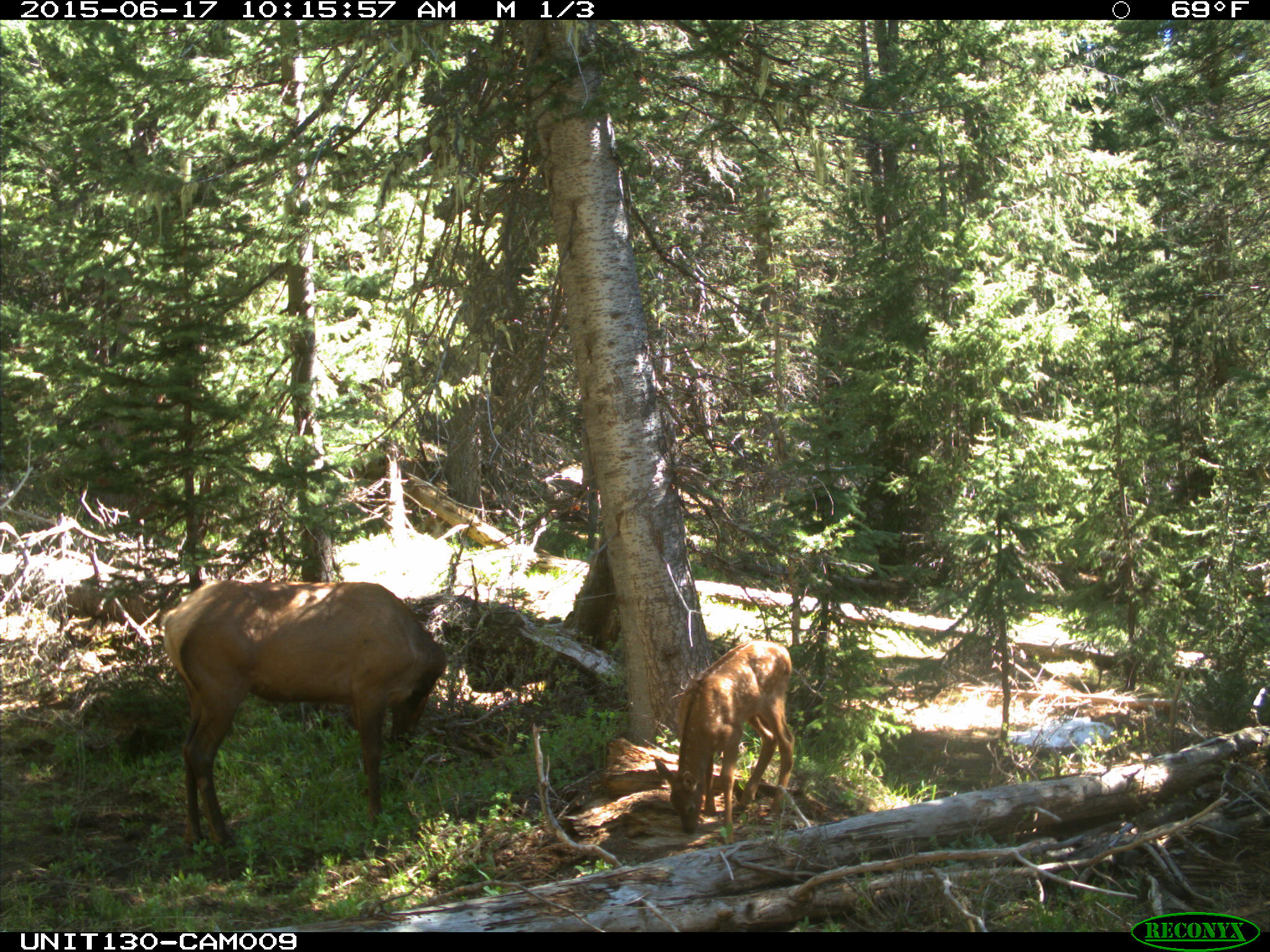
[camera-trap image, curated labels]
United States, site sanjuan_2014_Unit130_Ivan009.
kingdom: Animalia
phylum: Chordata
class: Mammalia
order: Artiodactyla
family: Cervidae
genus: Cervus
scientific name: Cervus elaphus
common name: red deer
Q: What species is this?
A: Cervus elaphus (red deer).